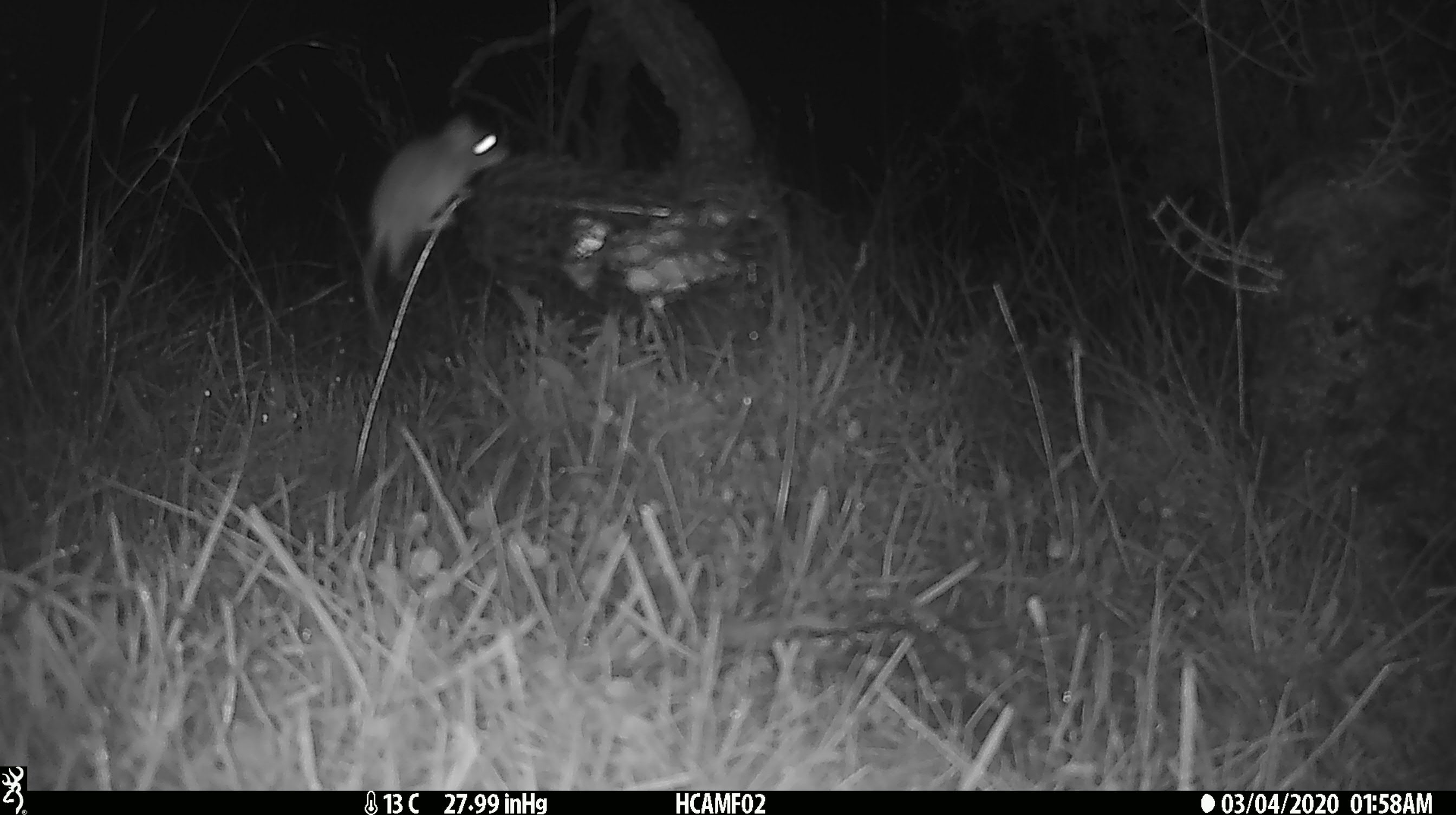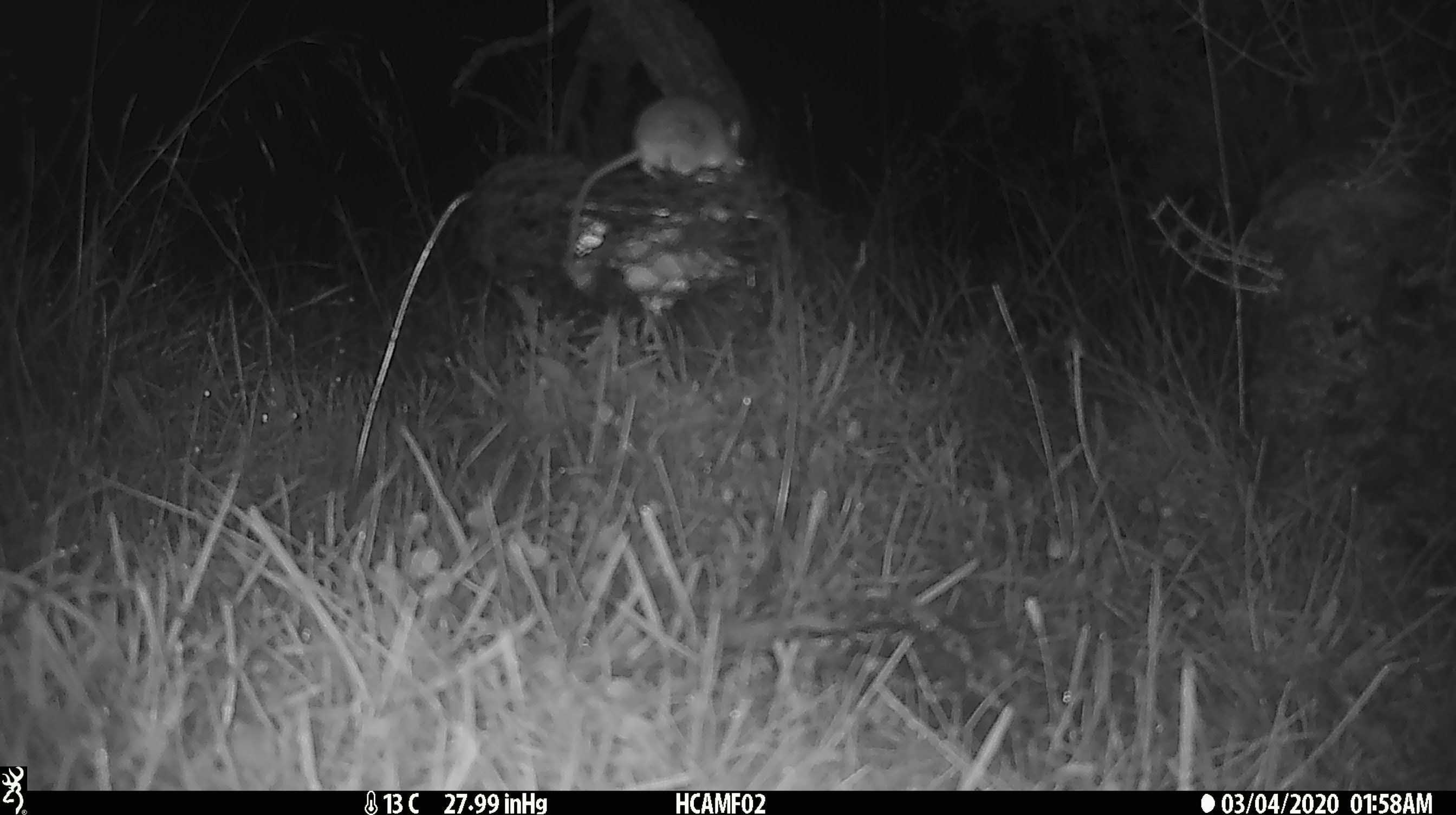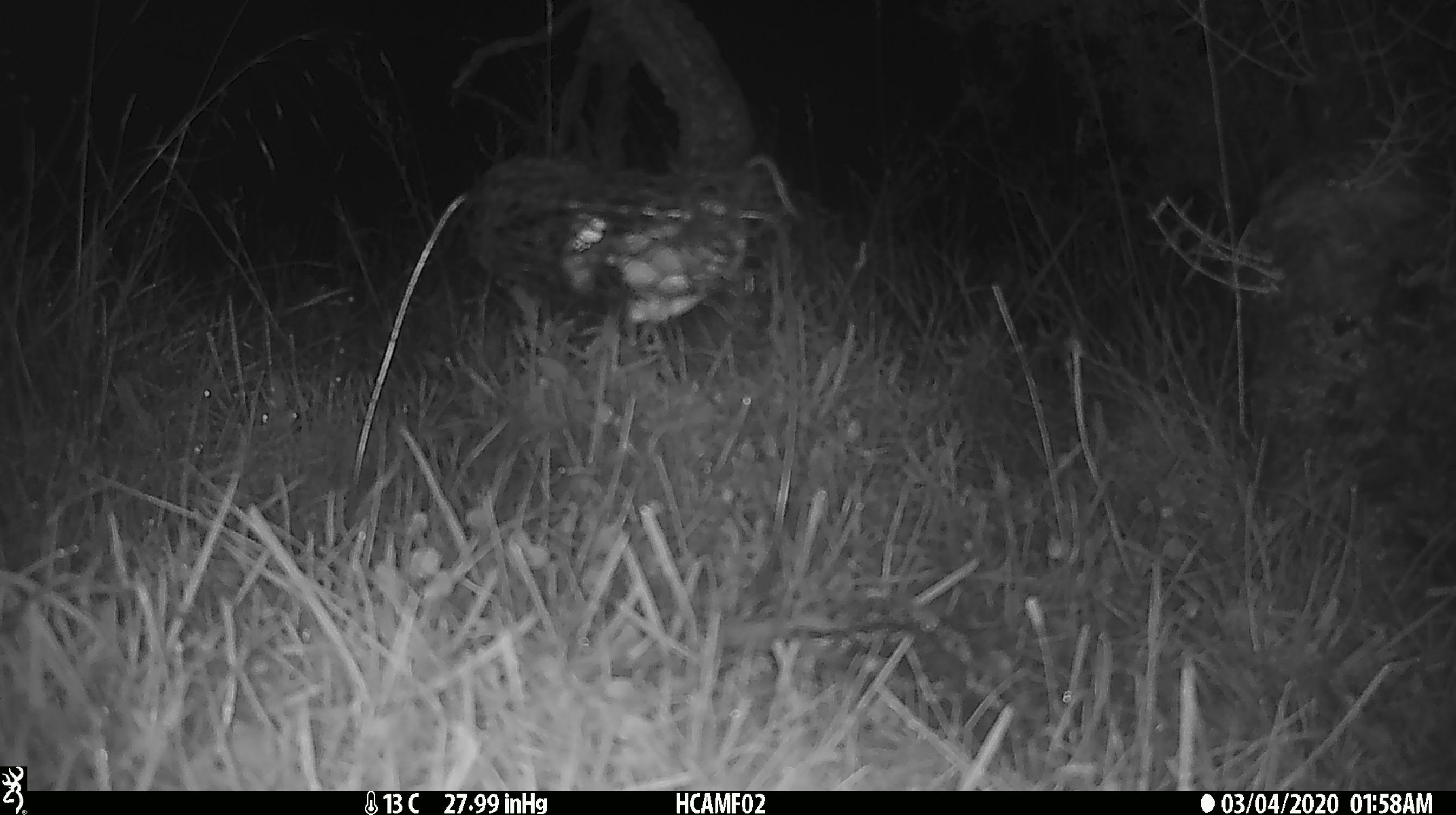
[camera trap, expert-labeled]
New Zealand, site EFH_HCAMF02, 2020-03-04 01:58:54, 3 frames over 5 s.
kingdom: Animalia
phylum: Chordata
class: Mammalia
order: Rodentia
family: Muridae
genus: Mus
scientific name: Mus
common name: mouse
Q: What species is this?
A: Mouse (Mus).